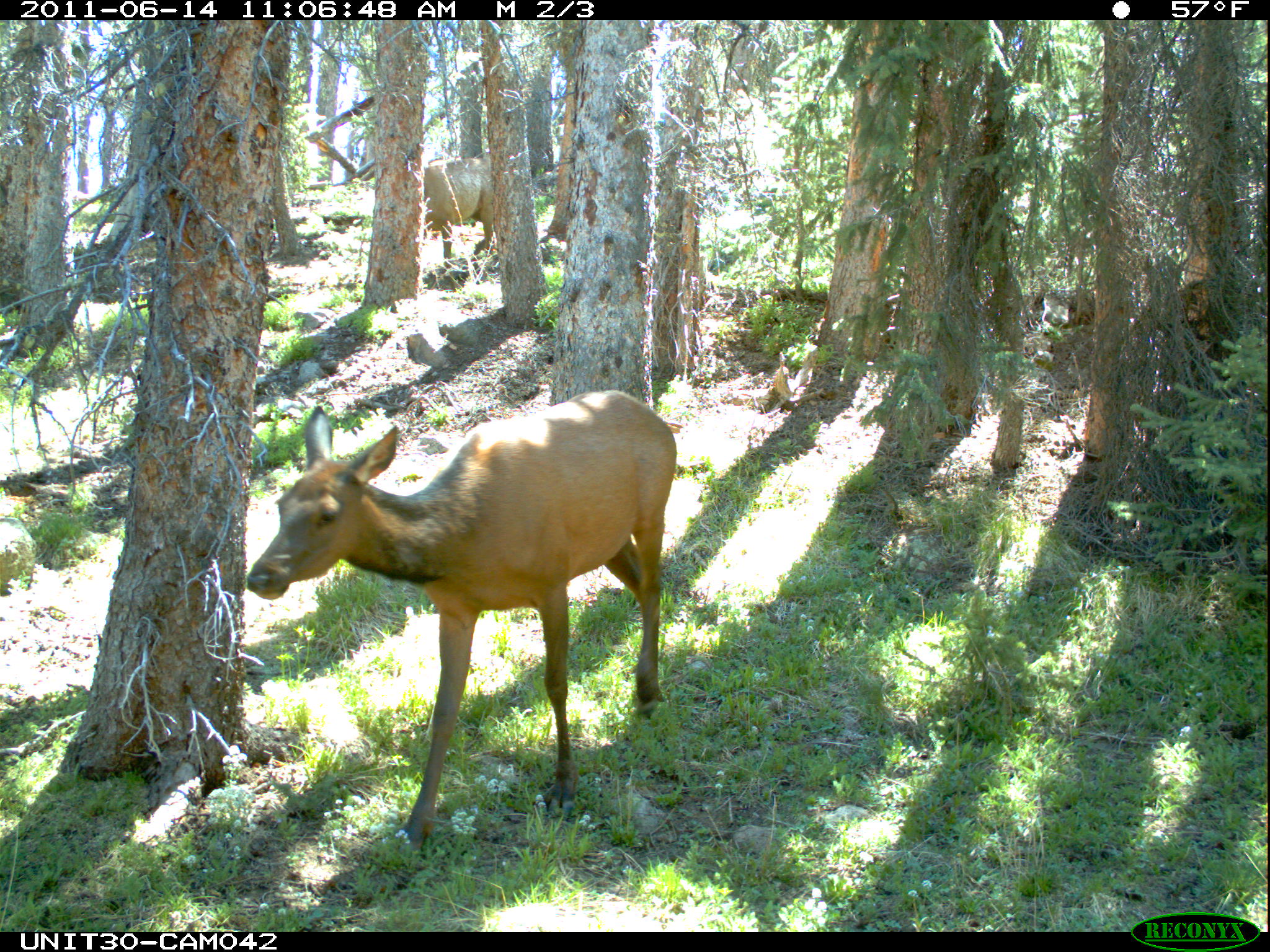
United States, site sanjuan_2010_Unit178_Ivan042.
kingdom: Animalia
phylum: Chordata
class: Mammalia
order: Artiodactyla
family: Cervidae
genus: Cervus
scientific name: Cervus elaphus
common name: red deer